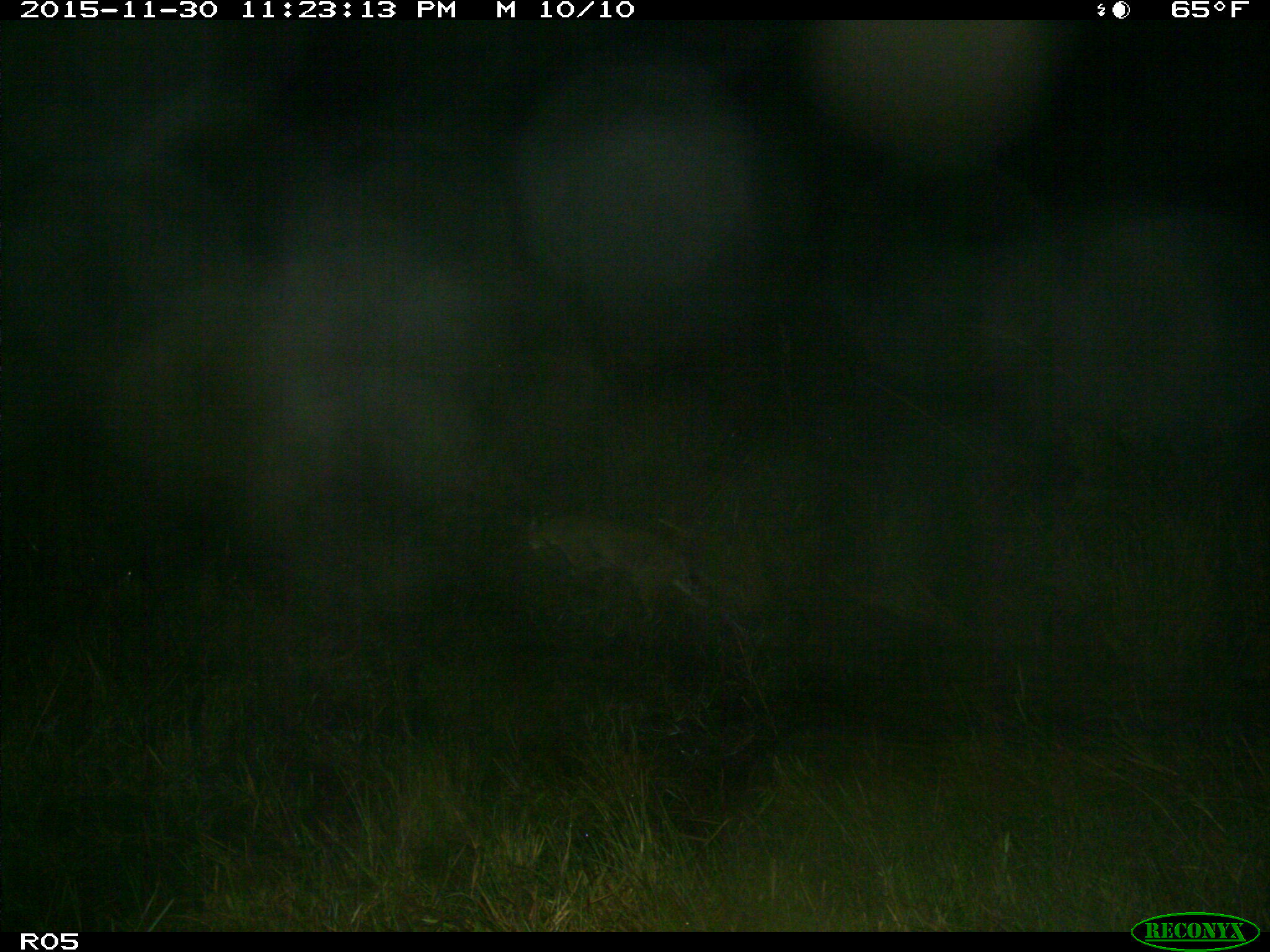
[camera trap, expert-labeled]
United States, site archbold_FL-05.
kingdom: Animalia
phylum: Chordata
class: Mammalia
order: Carnivora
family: Felidae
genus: Lynx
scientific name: Lynx rufus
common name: bobcat